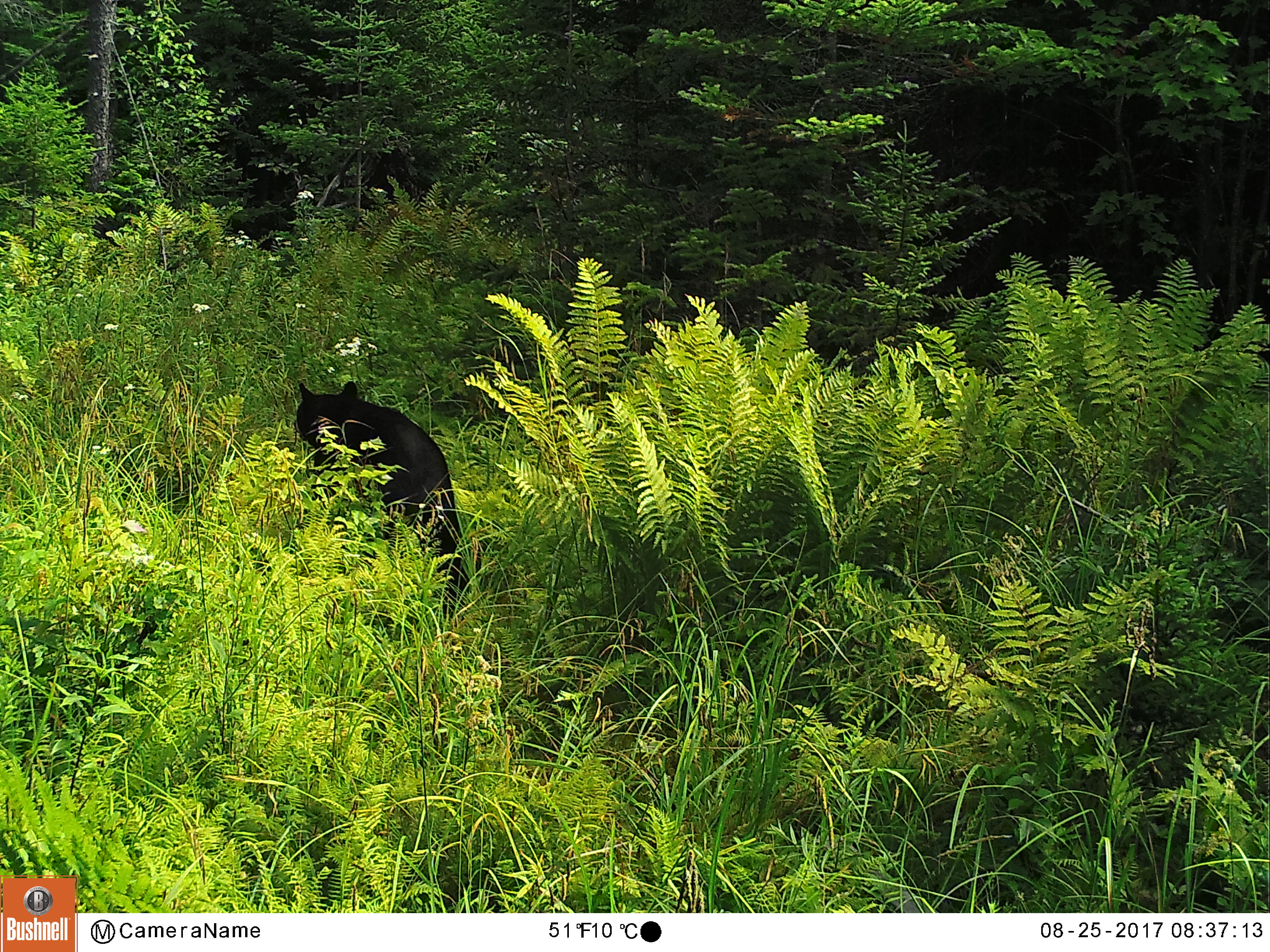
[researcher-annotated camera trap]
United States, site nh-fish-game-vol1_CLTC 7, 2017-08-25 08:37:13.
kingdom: Animalia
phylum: Chordata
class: Mammalia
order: Carnivora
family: Ursidae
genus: Ursus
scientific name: Ursus americanus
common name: black bear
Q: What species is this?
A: Black bear (Ursus americanus).